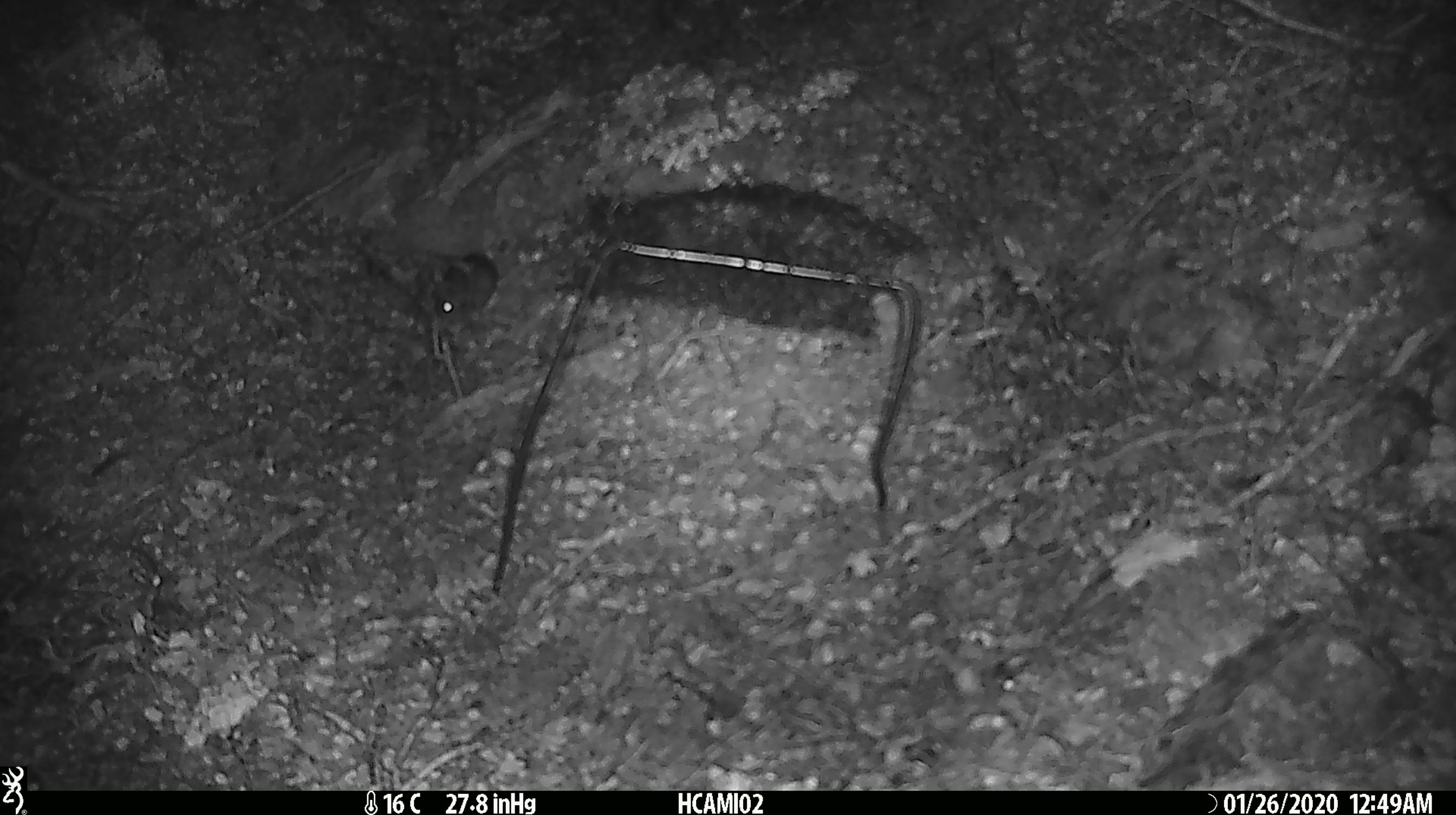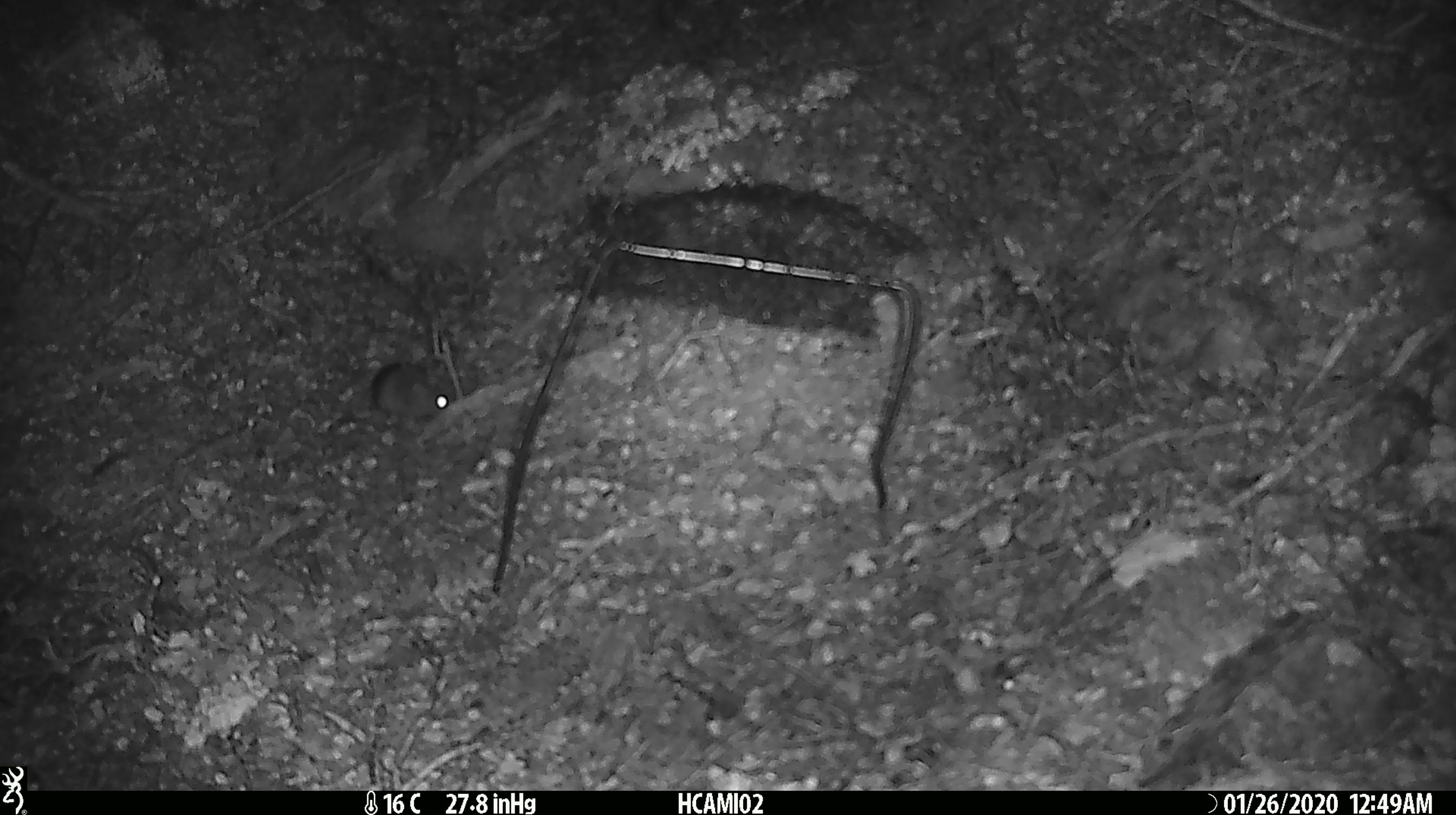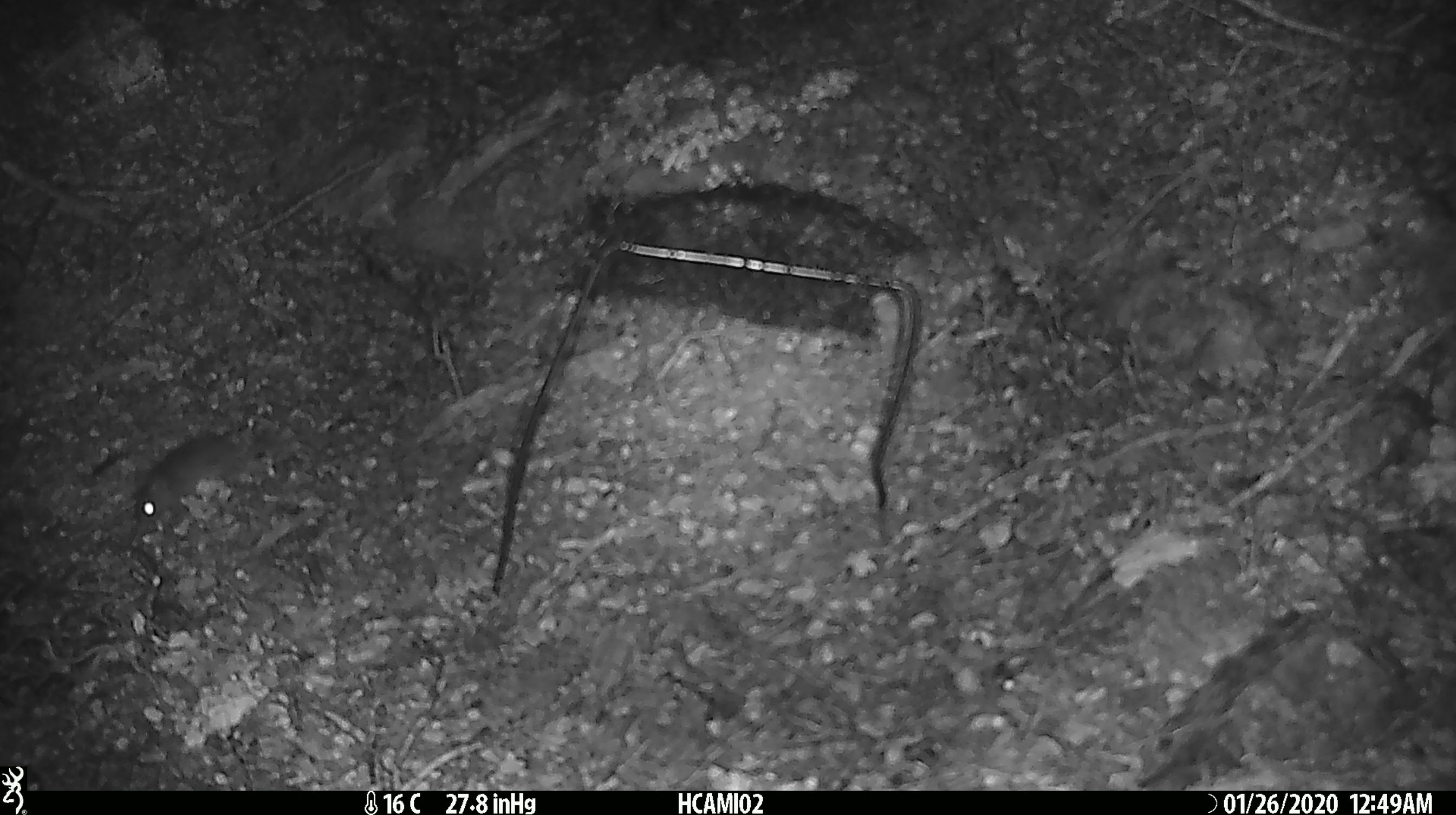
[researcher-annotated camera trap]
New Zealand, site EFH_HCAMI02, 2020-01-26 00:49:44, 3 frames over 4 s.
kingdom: Animalia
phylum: Chordata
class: Mammalia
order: Rodentia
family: Muridae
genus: Mus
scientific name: Mus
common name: mouse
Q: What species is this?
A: Mouse (Mus).